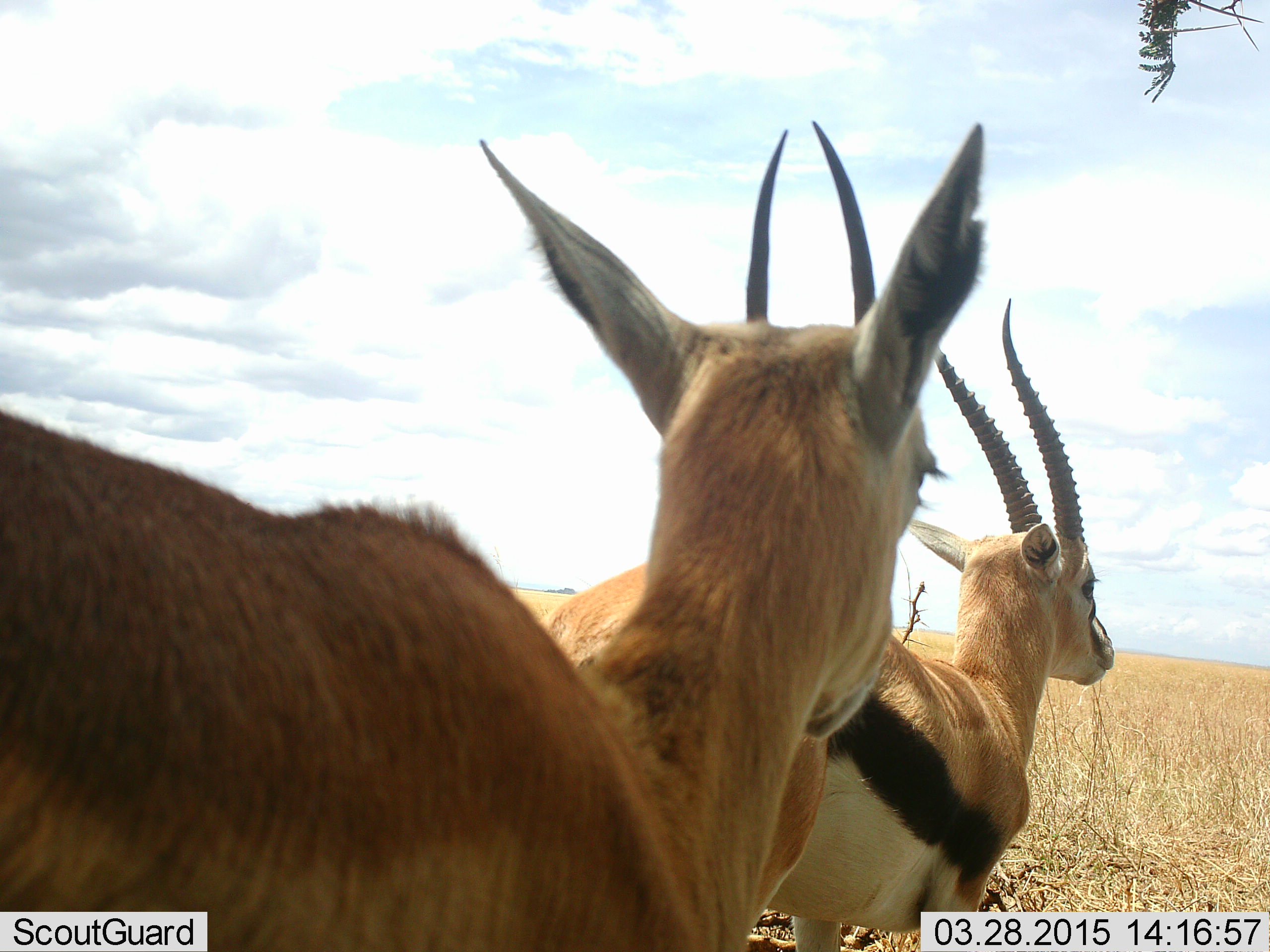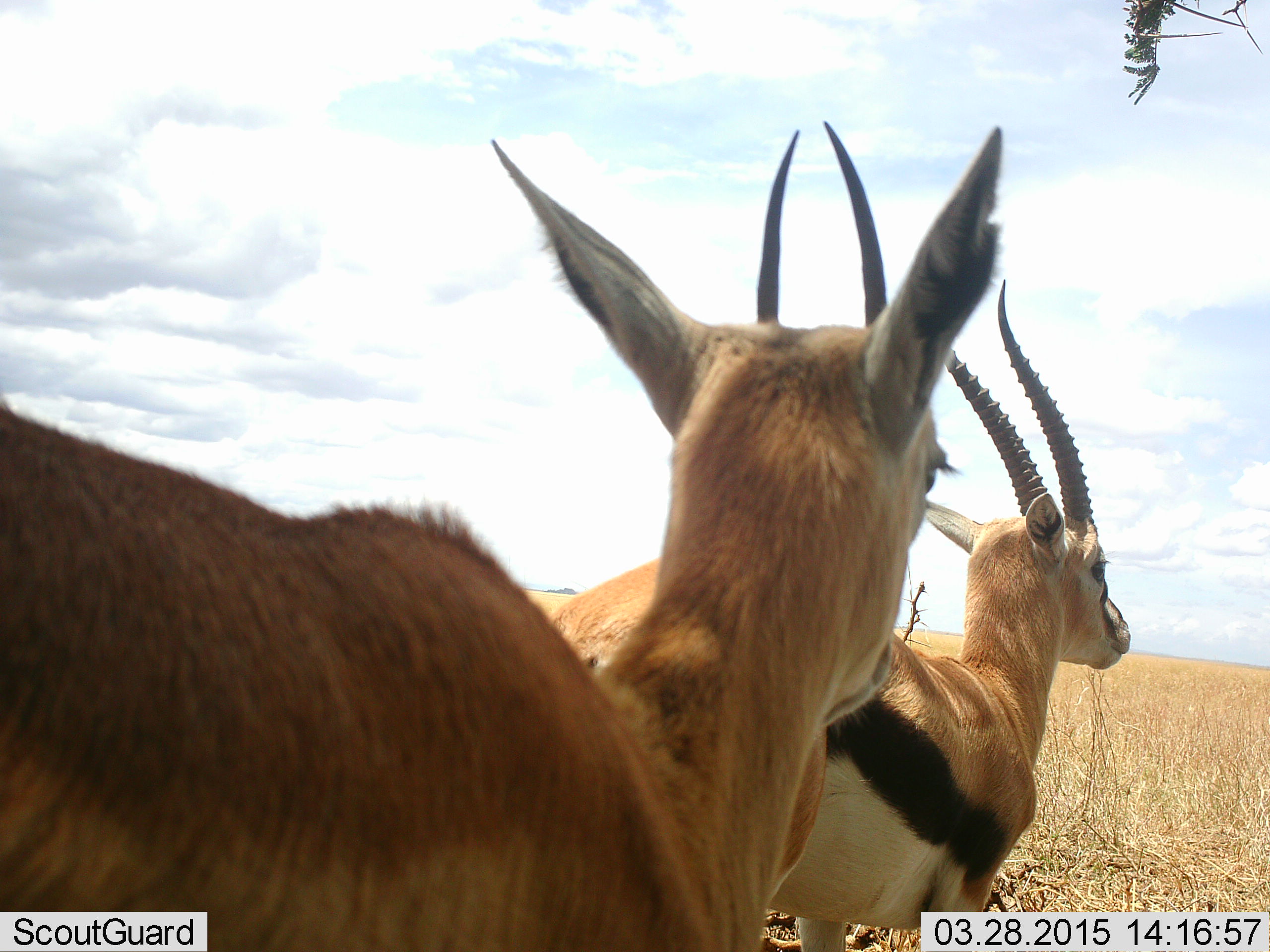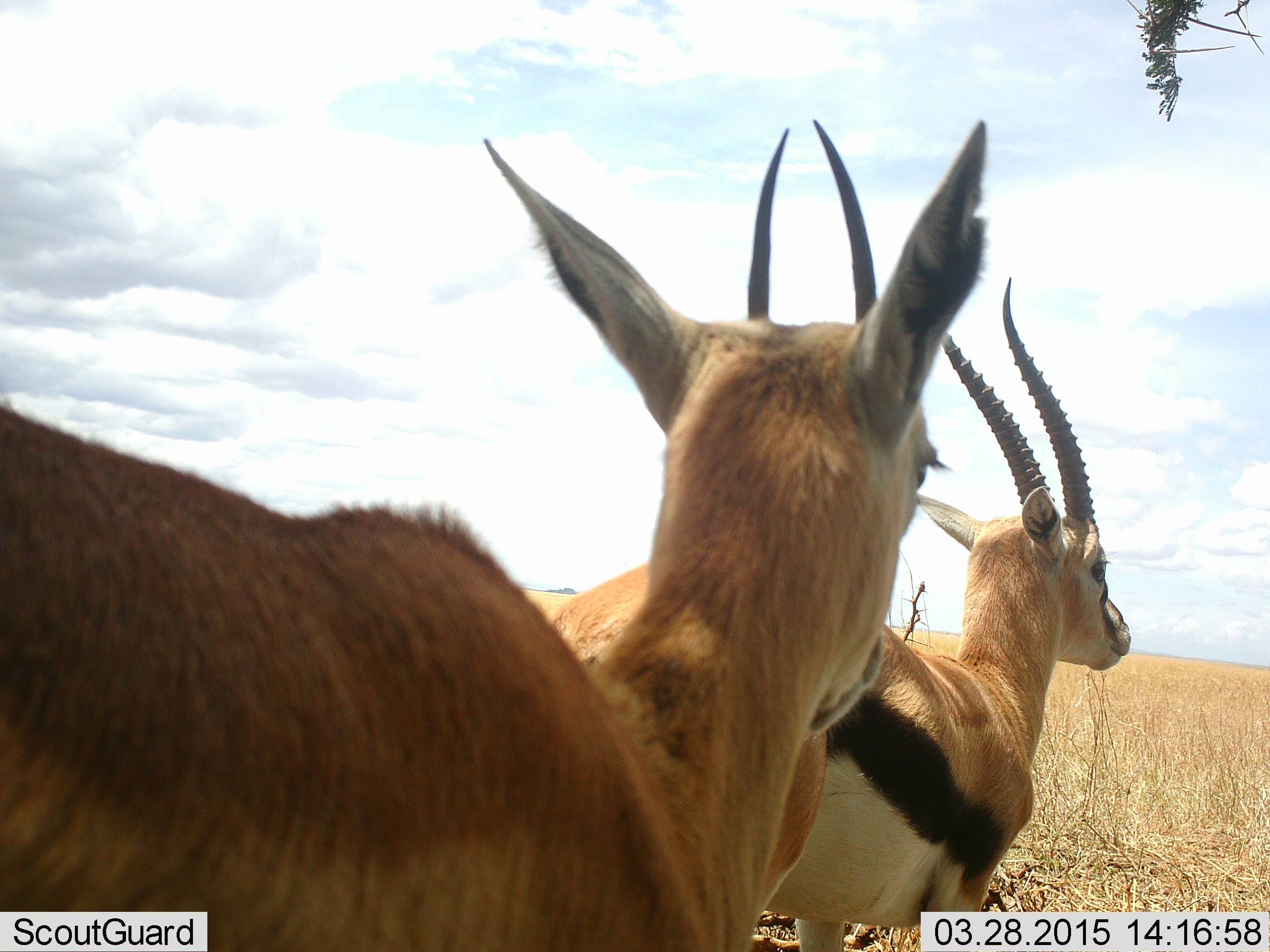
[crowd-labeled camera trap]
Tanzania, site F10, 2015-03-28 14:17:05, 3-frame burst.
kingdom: Animalia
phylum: Chordata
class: Mammalia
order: Artiodactyla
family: Bovidae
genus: Eudorcas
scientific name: Eudorcas thomsonii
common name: thomson's gazelle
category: gazellethomsons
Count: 2.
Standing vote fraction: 80%.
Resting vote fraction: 0%.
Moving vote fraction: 20%.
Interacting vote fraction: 0%.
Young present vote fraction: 0%.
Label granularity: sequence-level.